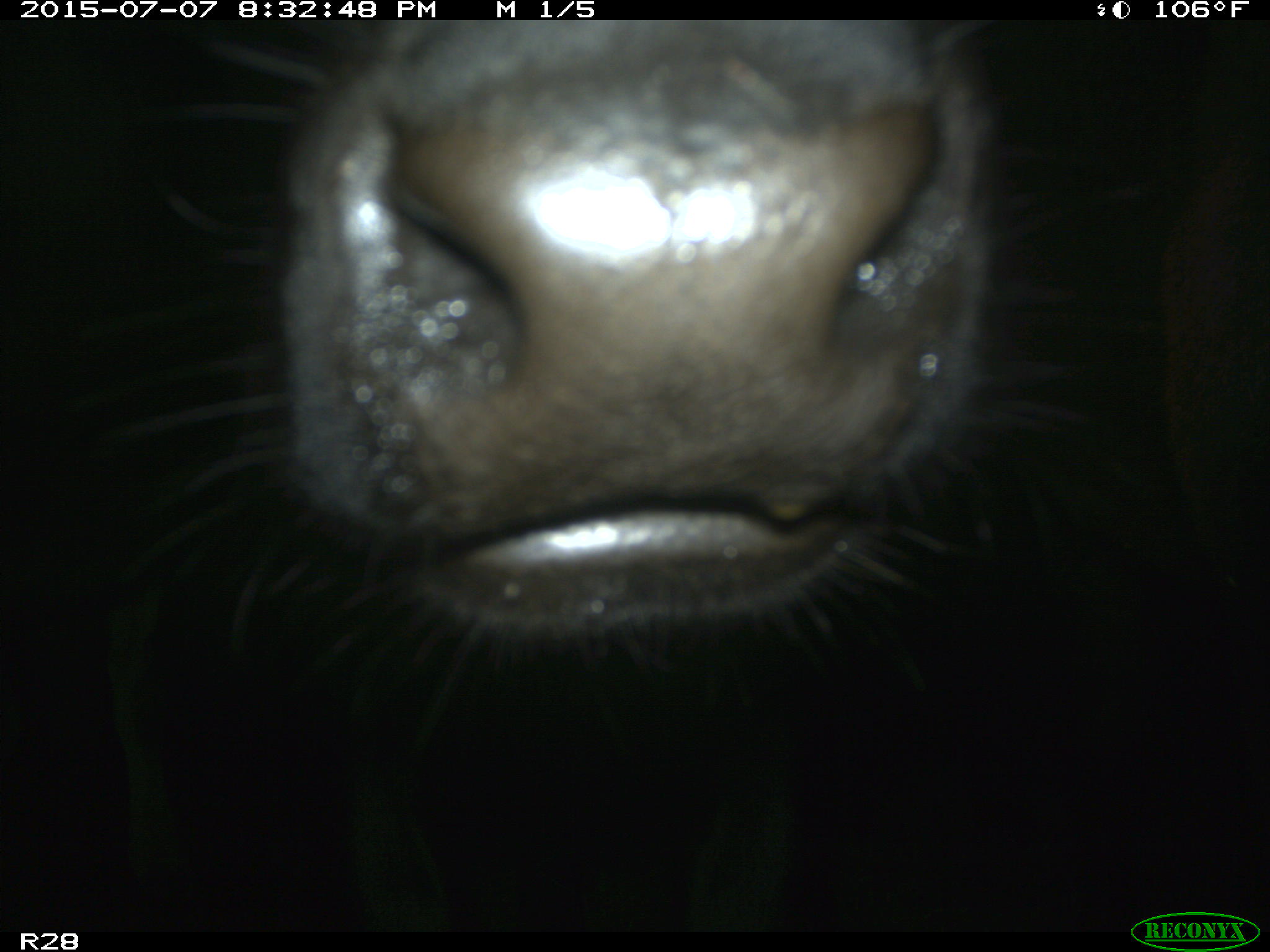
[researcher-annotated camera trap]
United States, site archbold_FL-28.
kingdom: Animalia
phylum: Chordata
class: Mammalia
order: Artiodactyla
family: Bovidae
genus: Bos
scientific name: Bos taurus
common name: domestic cow